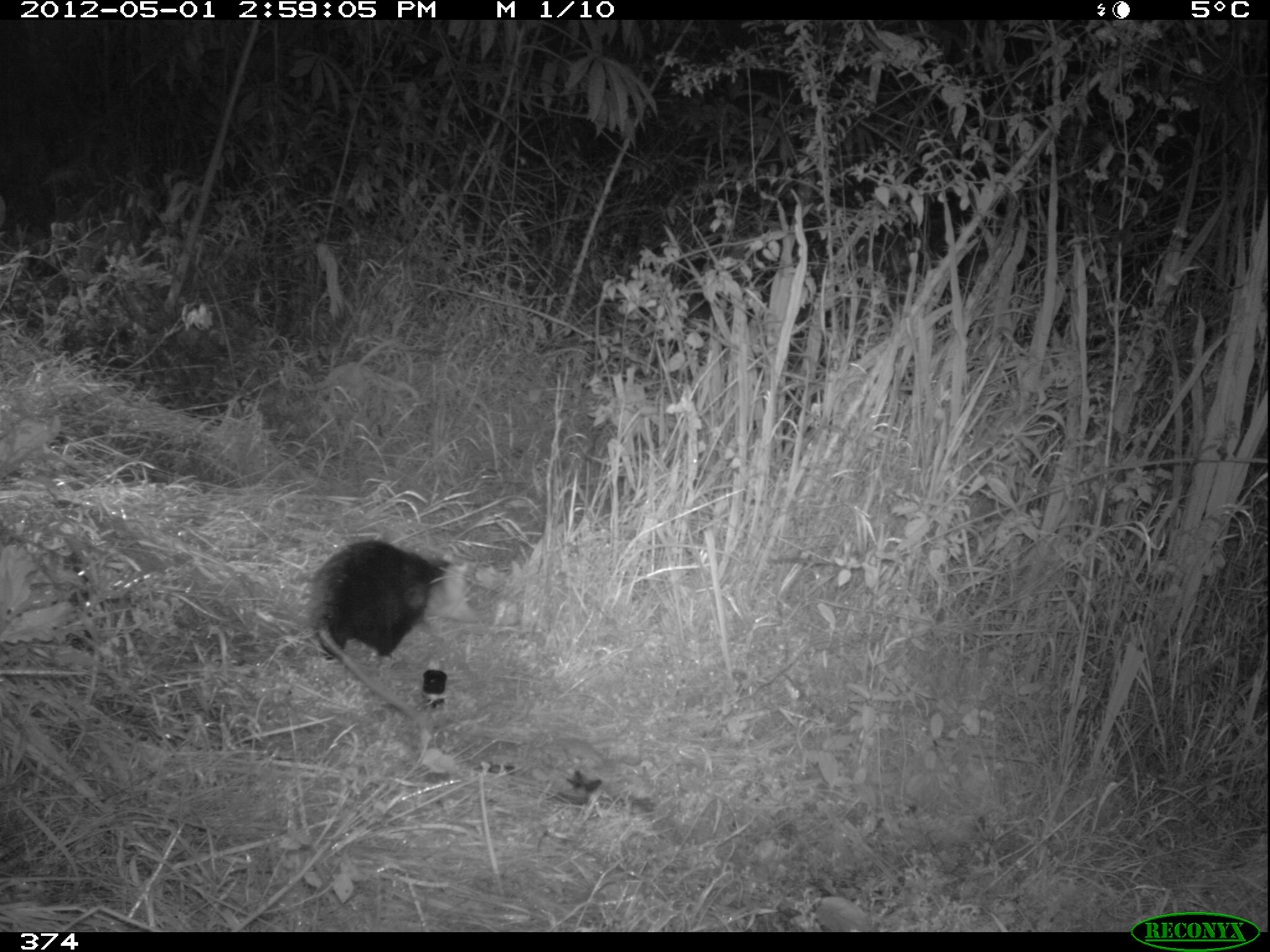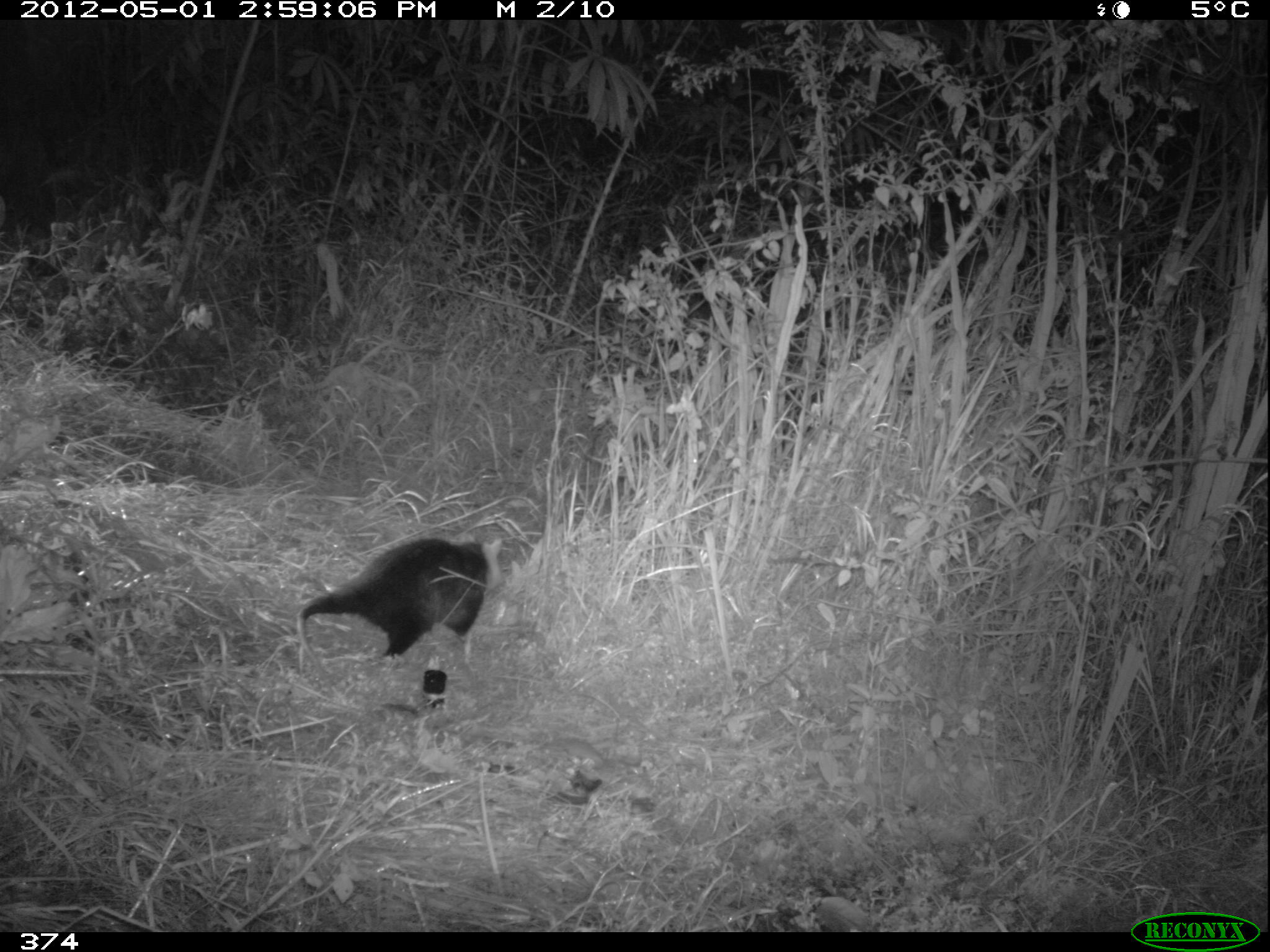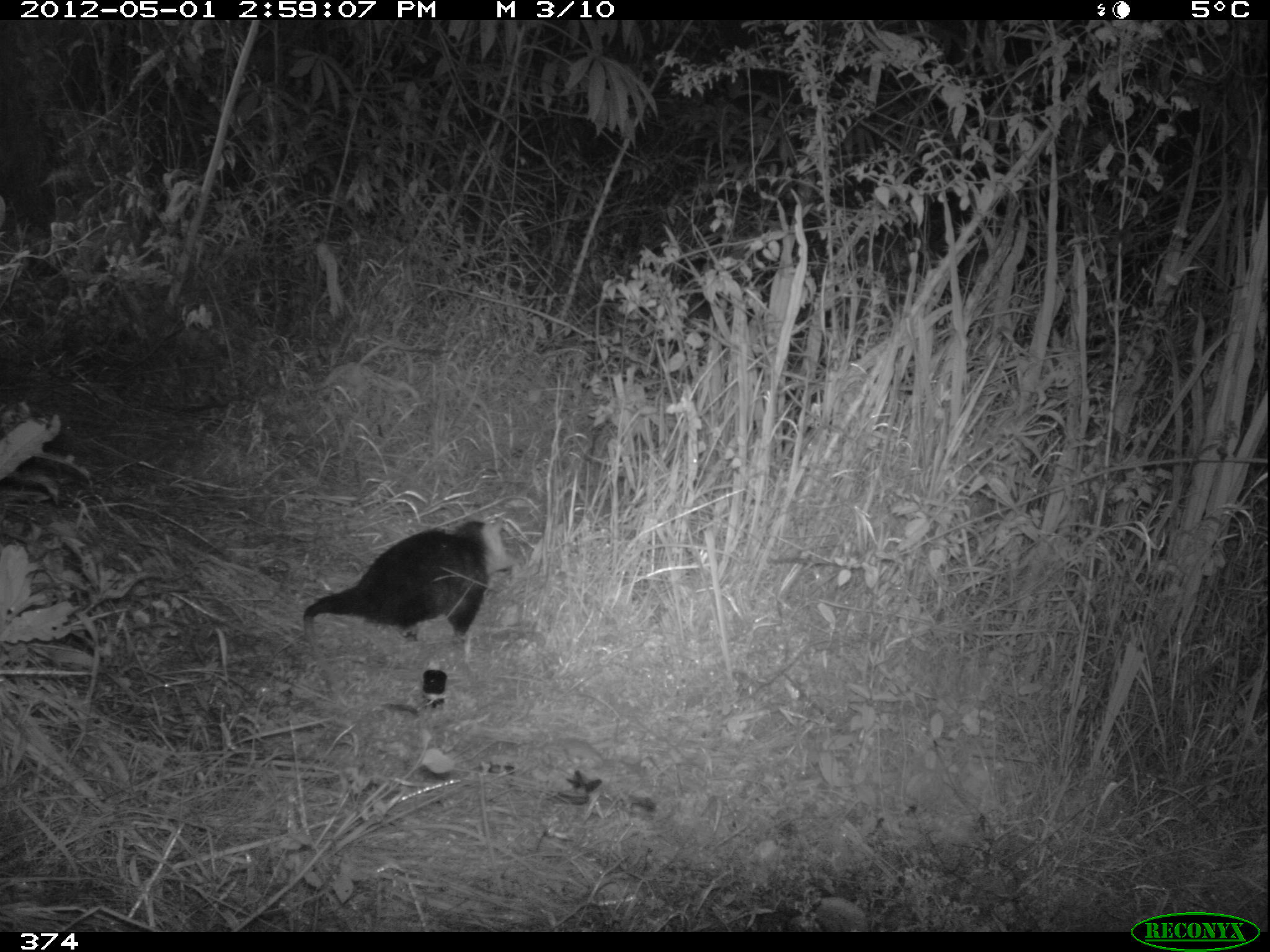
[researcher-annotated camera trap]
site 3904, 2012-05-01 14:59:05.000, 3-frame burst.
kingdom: Animalia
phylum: Chordata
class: Mammalia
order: Didelphimorphia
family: Didelphidae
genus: Didelphis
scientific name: Didelphis pernigra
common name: andean white-eared opossum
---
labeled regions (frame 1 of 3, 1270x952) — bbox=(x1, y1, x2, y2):
didelphis pernigra: bbox=(307, 537, 476, 720)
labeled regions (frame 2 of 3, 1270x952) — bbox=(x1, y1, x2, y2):
didelphis pernigra: bbox=(296, 536, 503, 695)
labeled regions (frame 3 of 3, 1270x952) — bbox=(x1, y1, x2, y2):
didelphis pernigra: bbox=(302, 512, 515, 700)